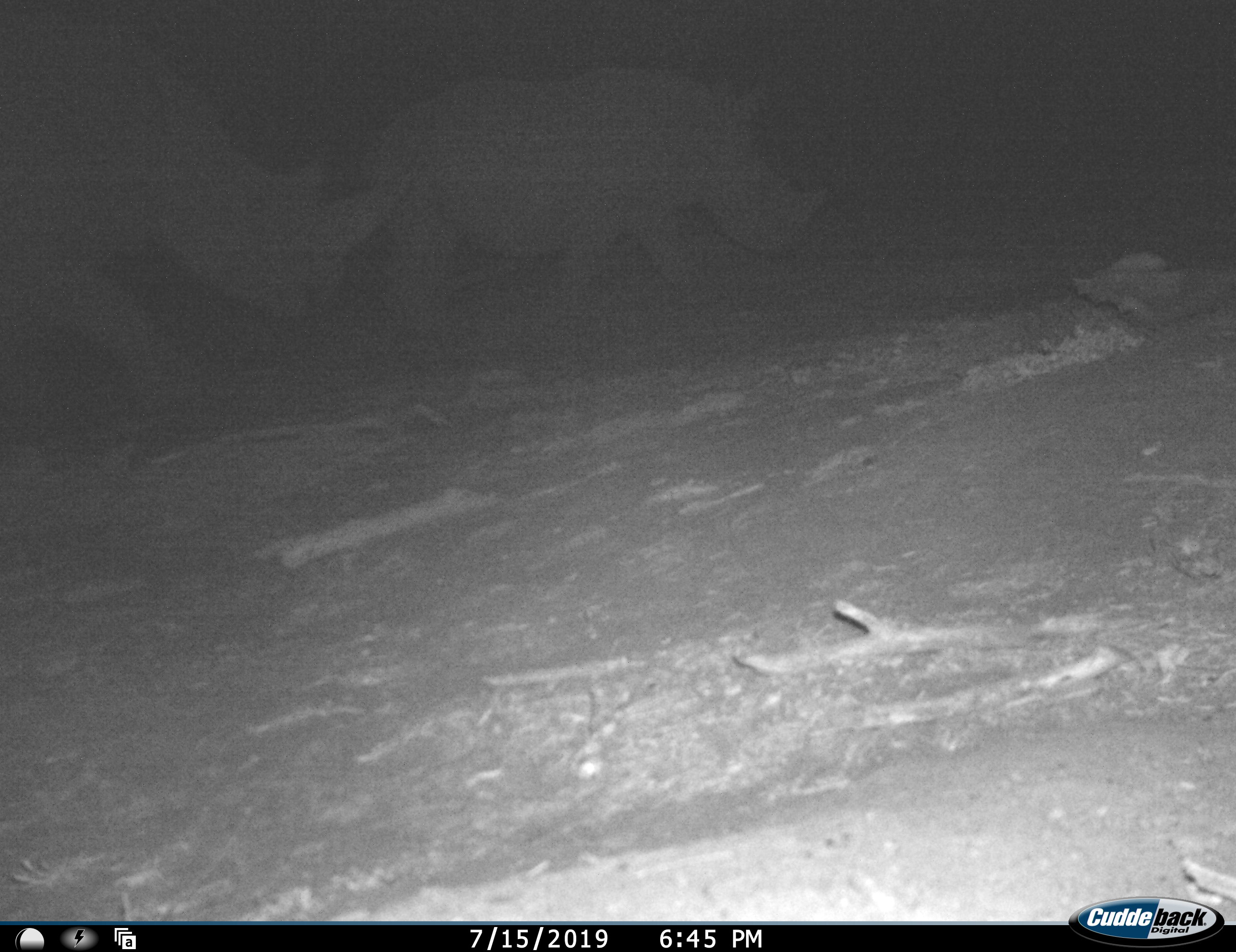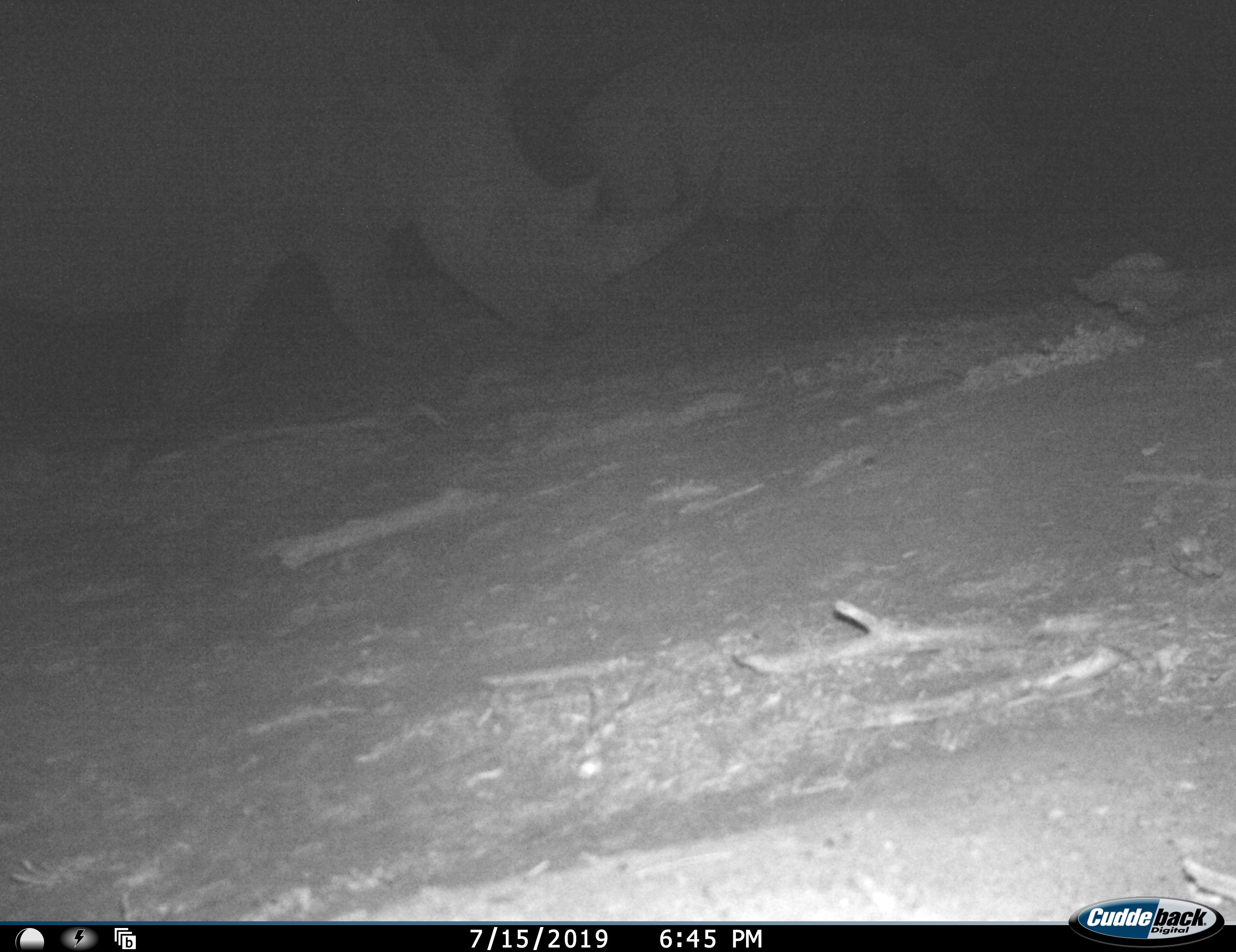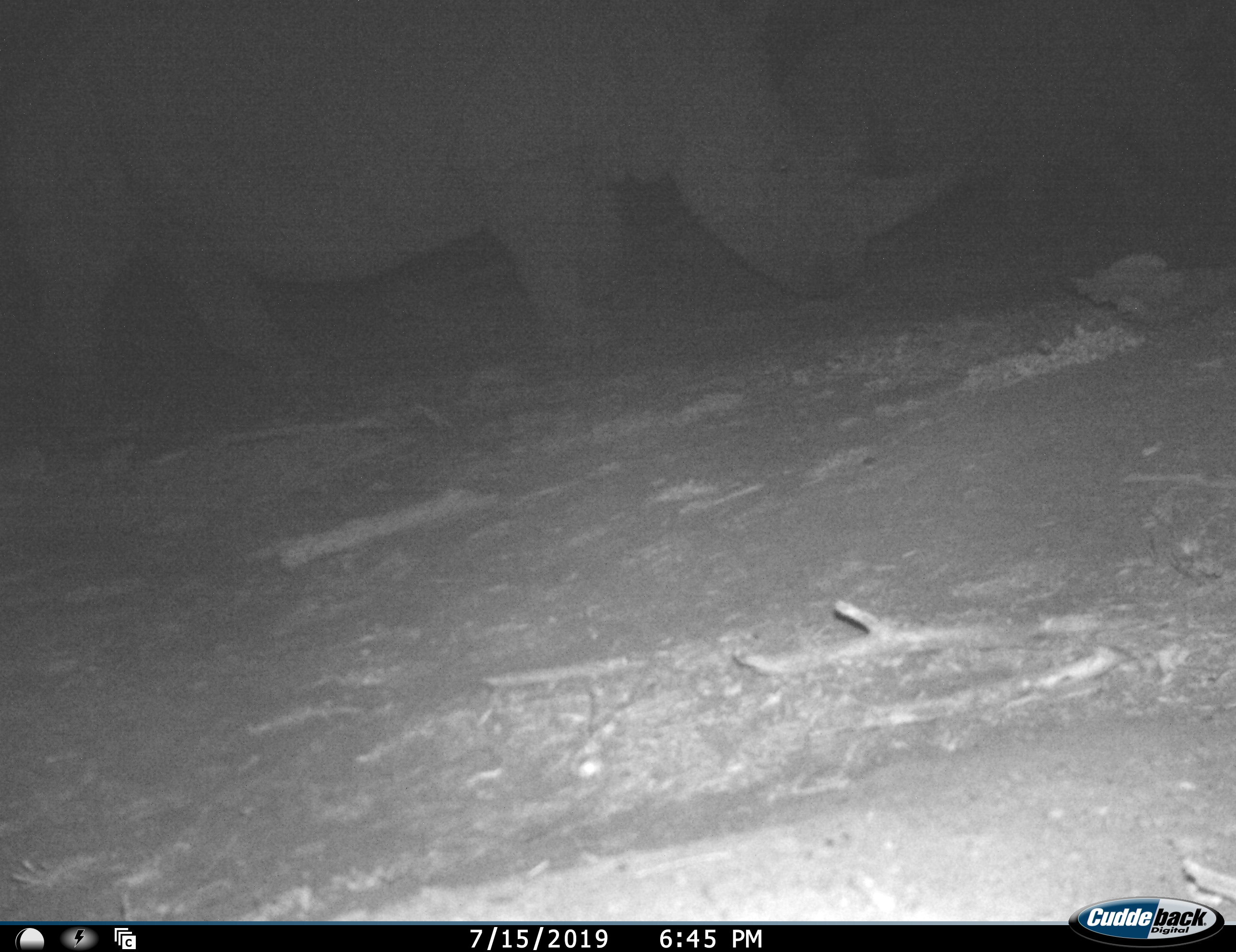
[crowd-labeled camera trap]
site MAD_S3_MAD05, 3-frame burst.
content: unidentified animal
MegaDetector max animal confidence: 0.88